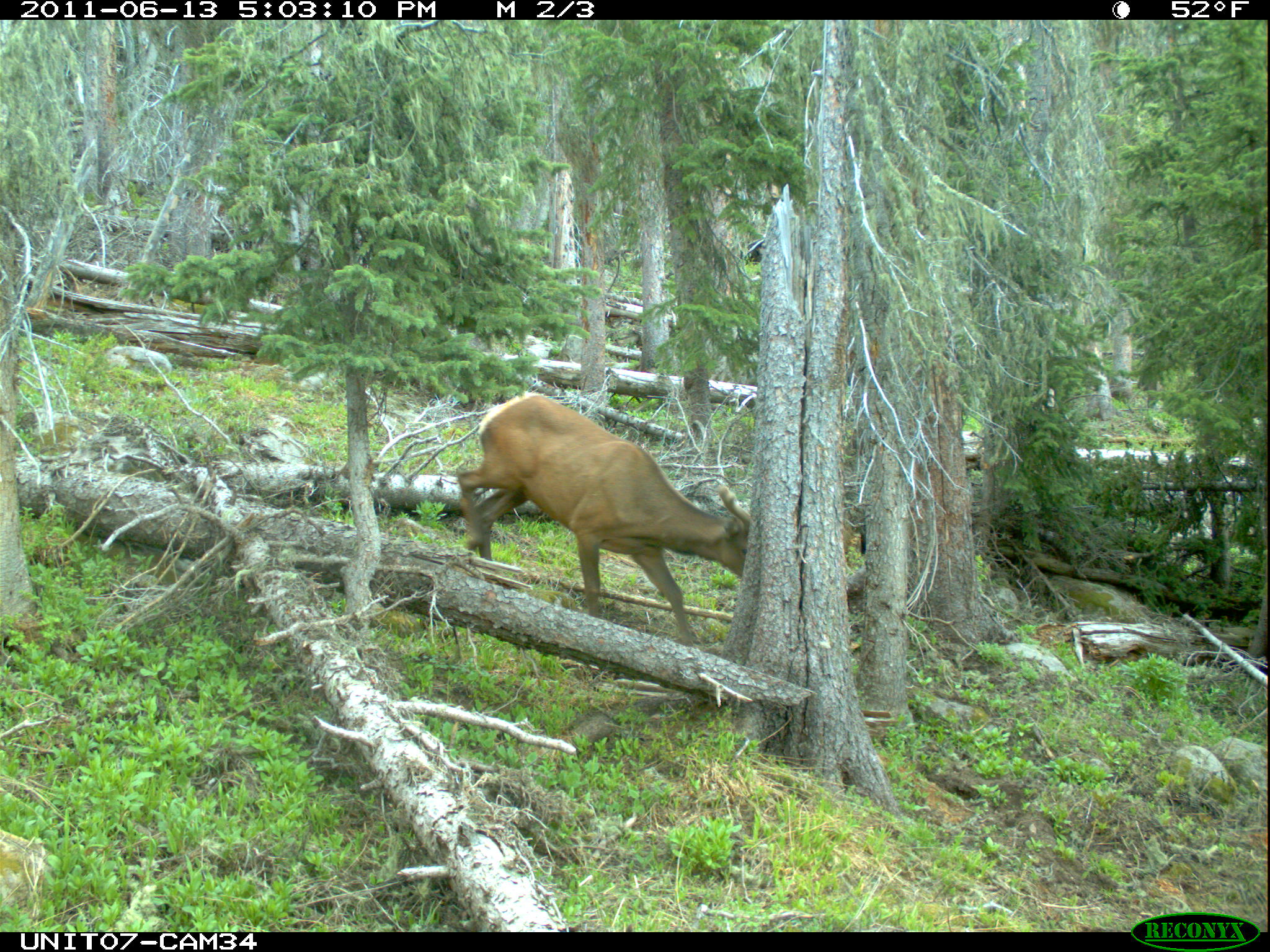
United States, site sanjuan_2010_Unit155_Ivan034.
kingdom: Animalia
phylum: Chordata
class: Mammalia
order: Artiodactyla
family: Cervidae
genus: Cervus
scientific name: Cervus elaphus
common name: red deer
Cervus elaphus (red deer).